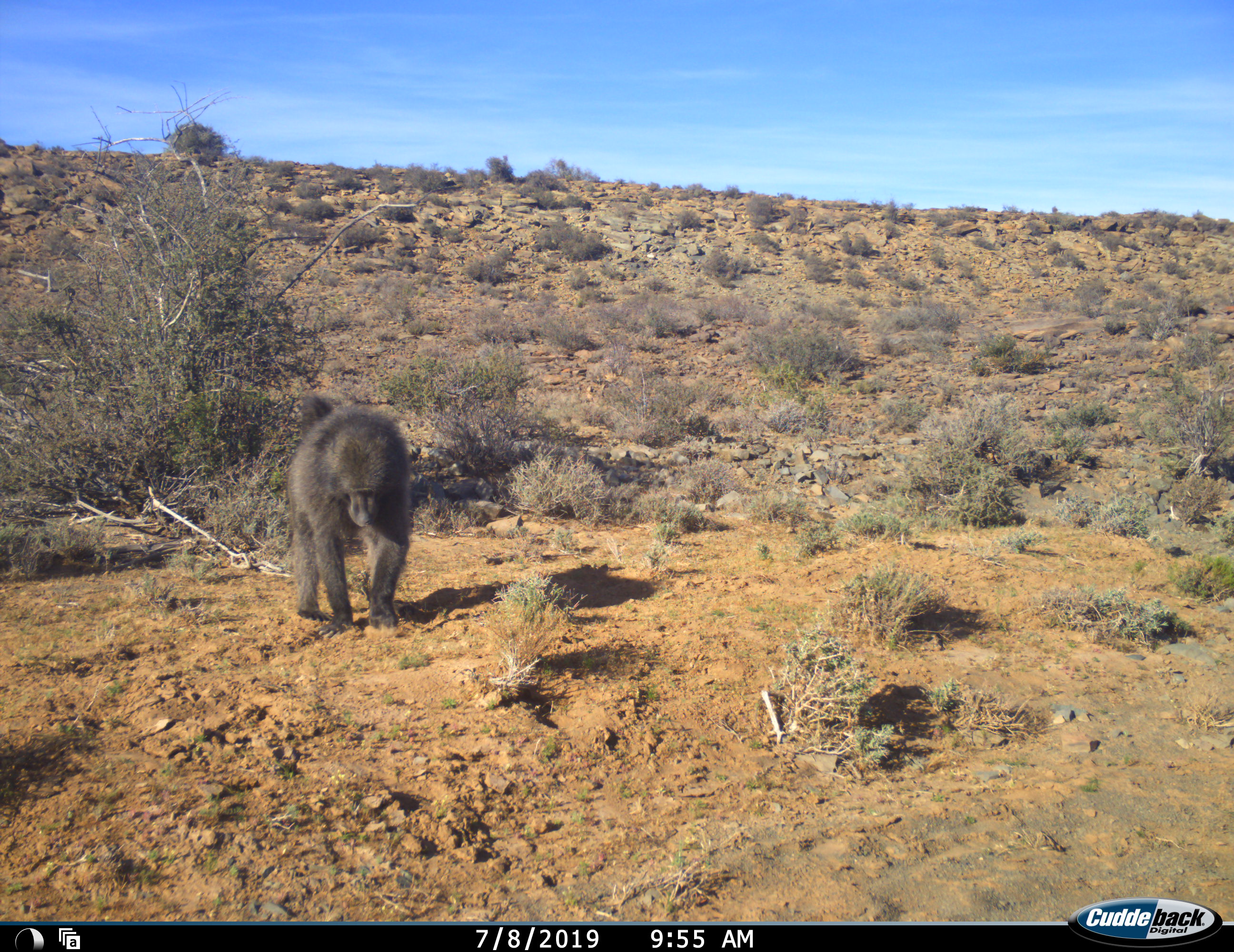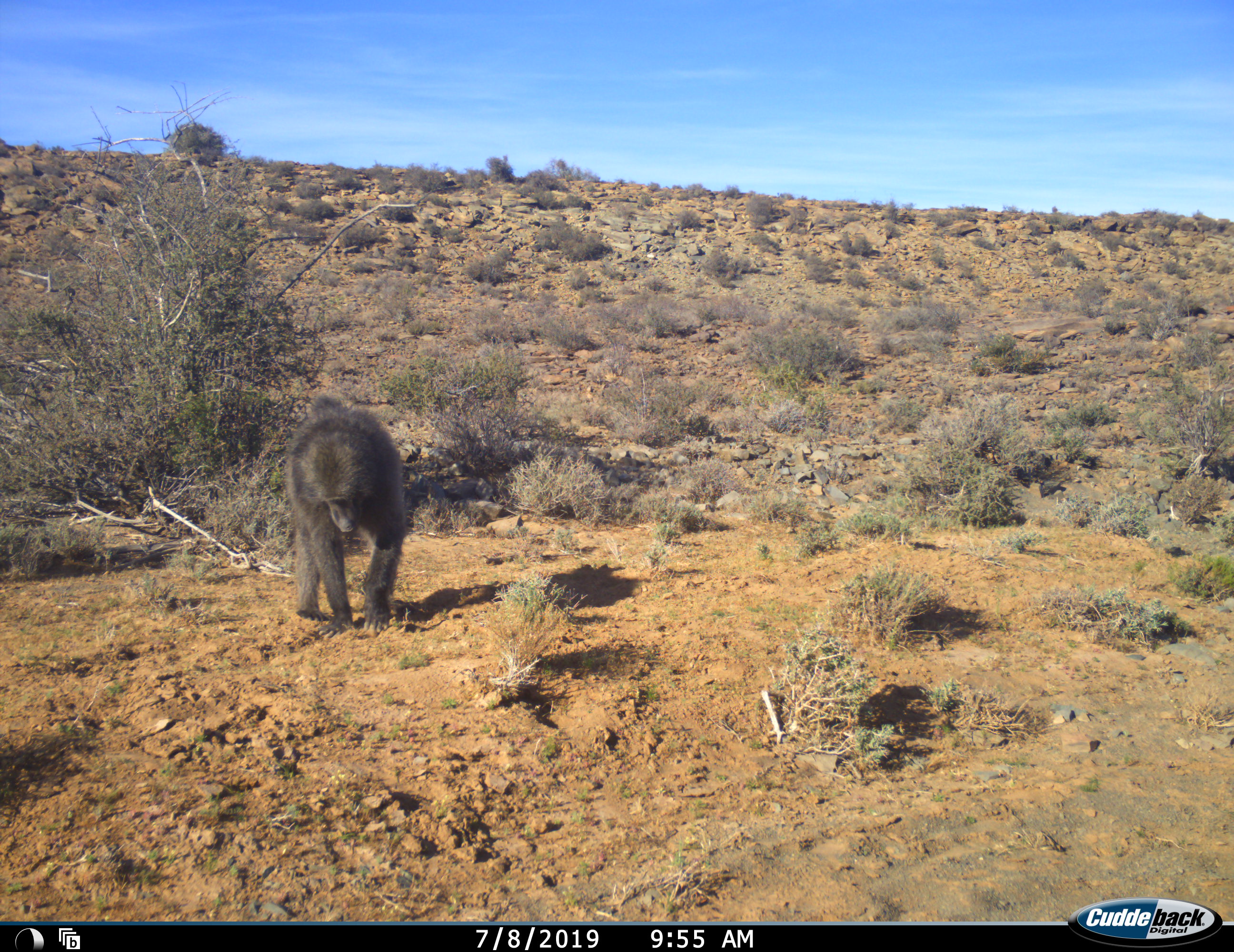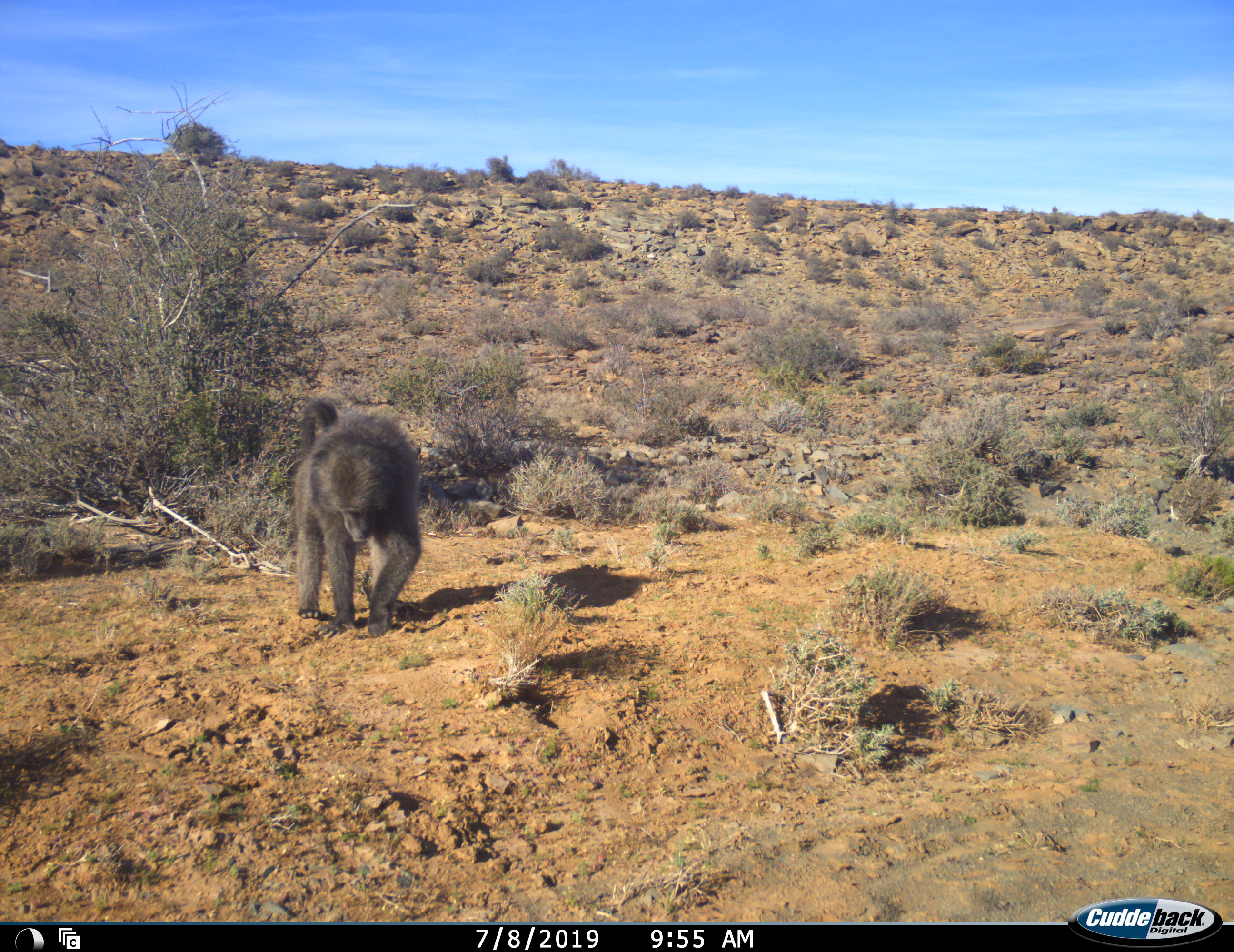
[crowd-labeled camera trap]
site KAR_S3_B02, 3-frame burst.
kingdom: Animalia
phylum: Chordata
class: Mammalia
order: Primates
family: Cercopithecidae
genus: Papio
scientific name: Papio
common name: baboon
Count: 1.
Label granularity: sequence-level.